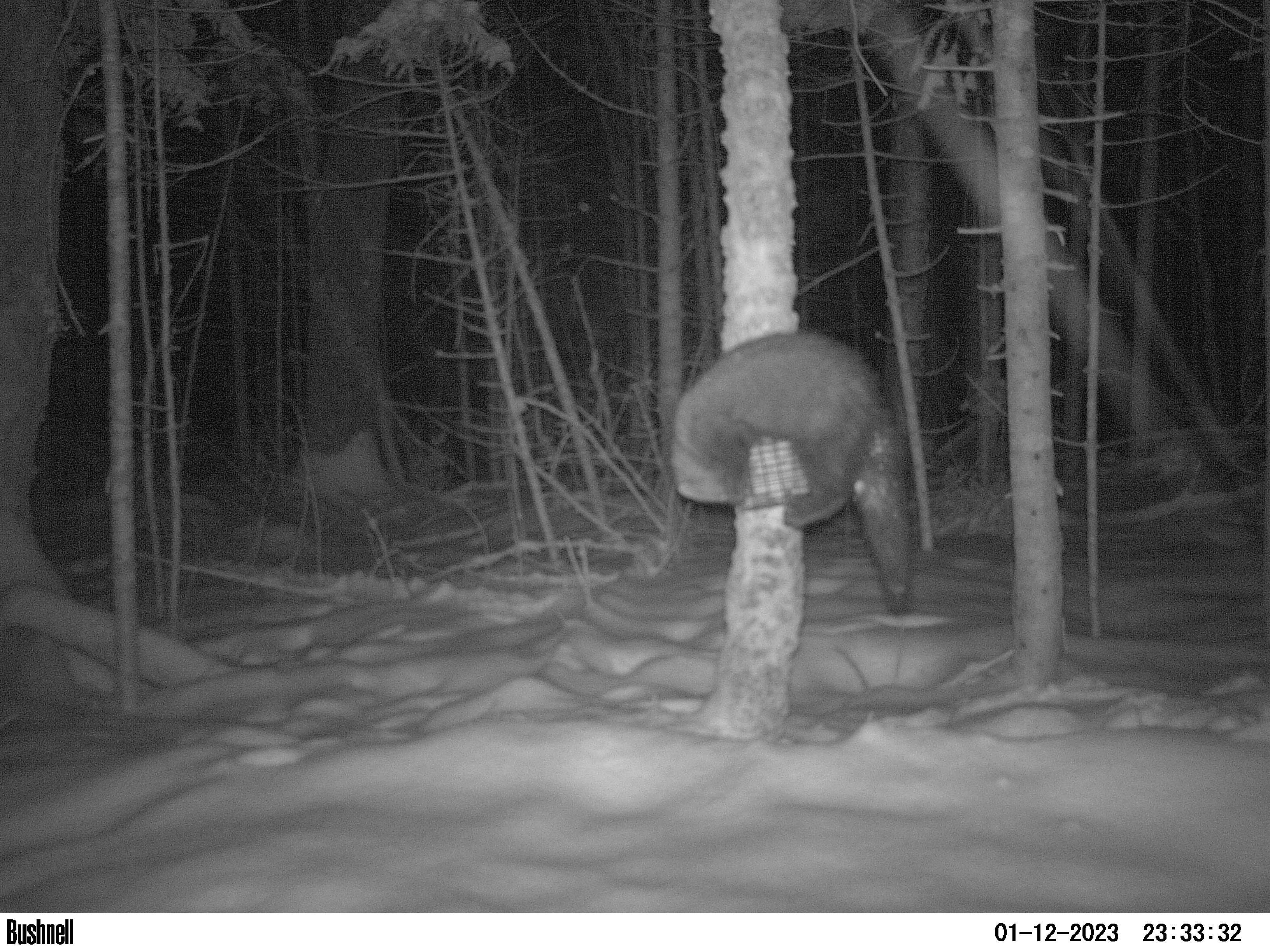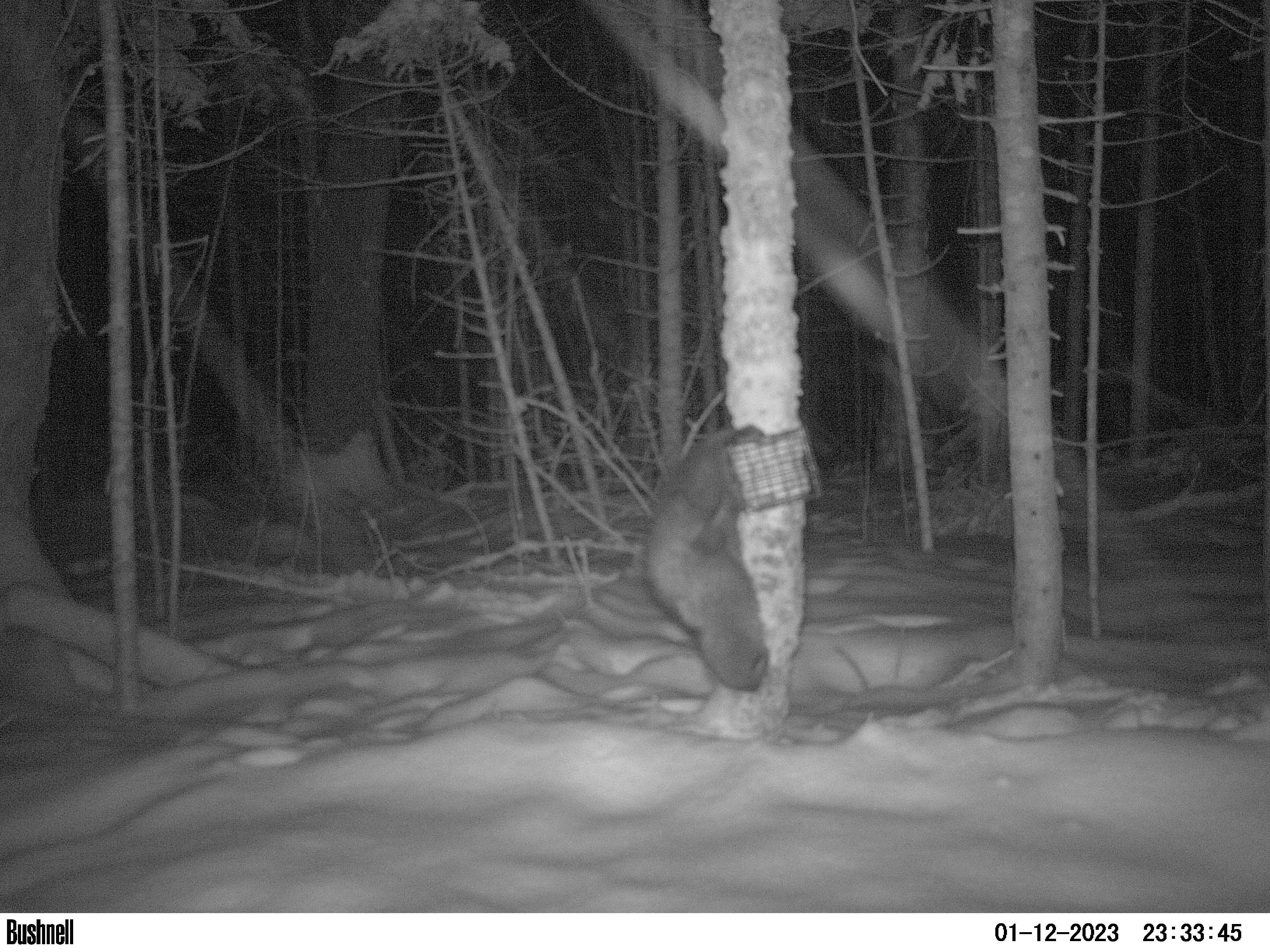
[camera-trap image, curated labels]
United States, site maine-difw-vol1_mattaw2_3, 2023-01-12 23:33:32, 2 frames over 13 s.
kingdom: Animalia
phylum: Chordata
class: Mammalia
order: Carnivora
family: Mustelidae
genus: Pekania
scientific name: Pekania pennanti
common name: fisher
Fisher (Pekania pennanti).